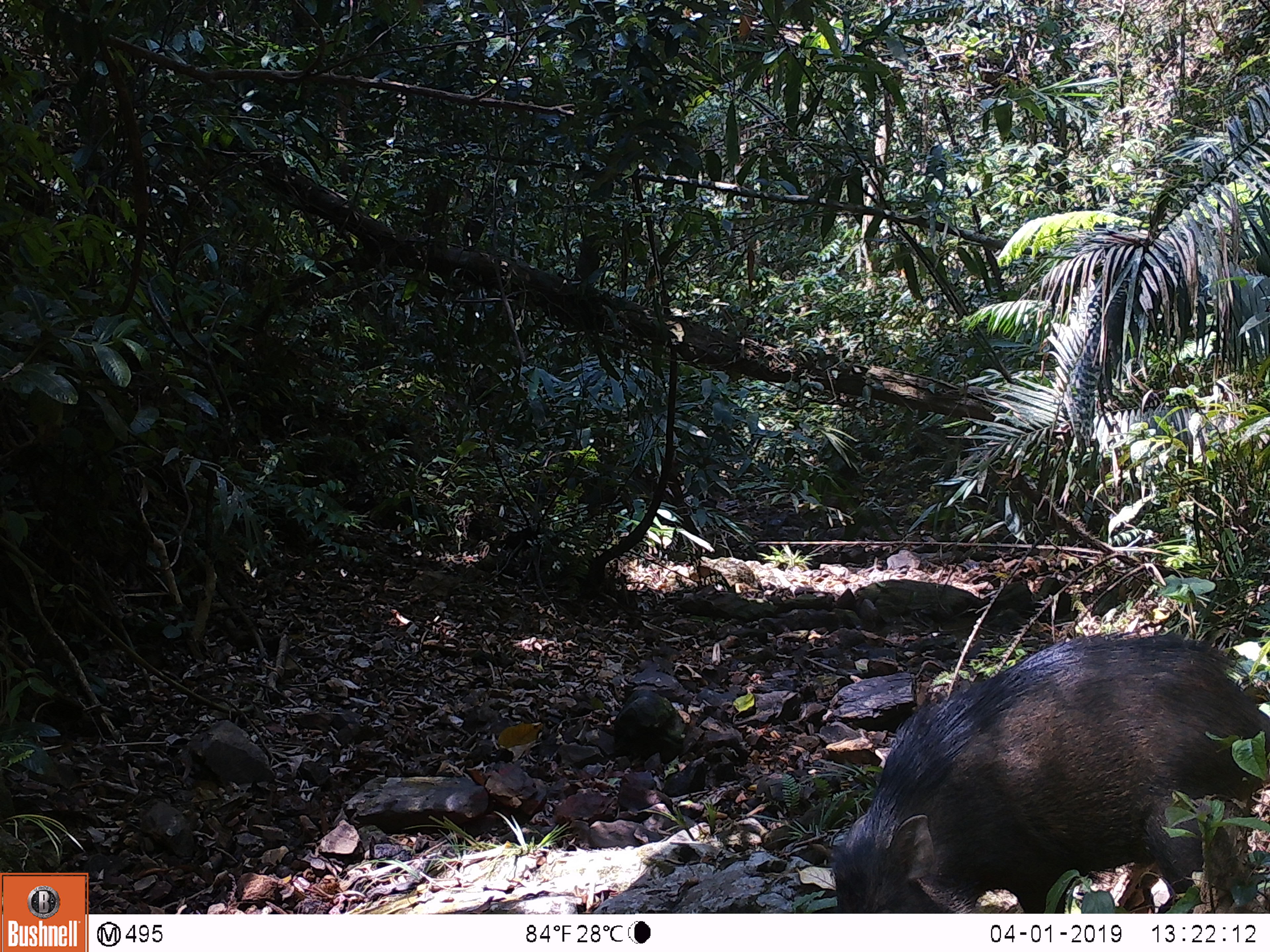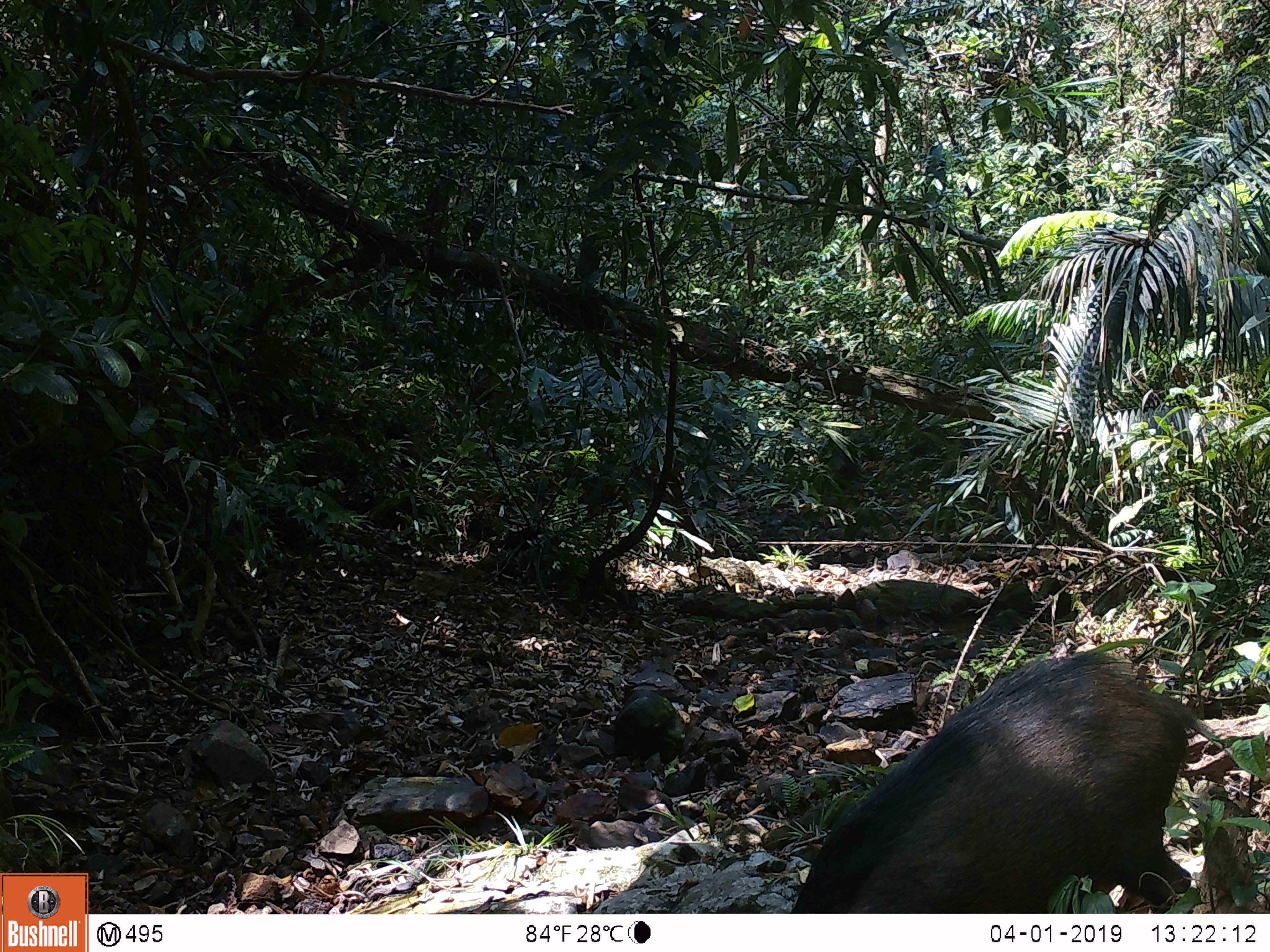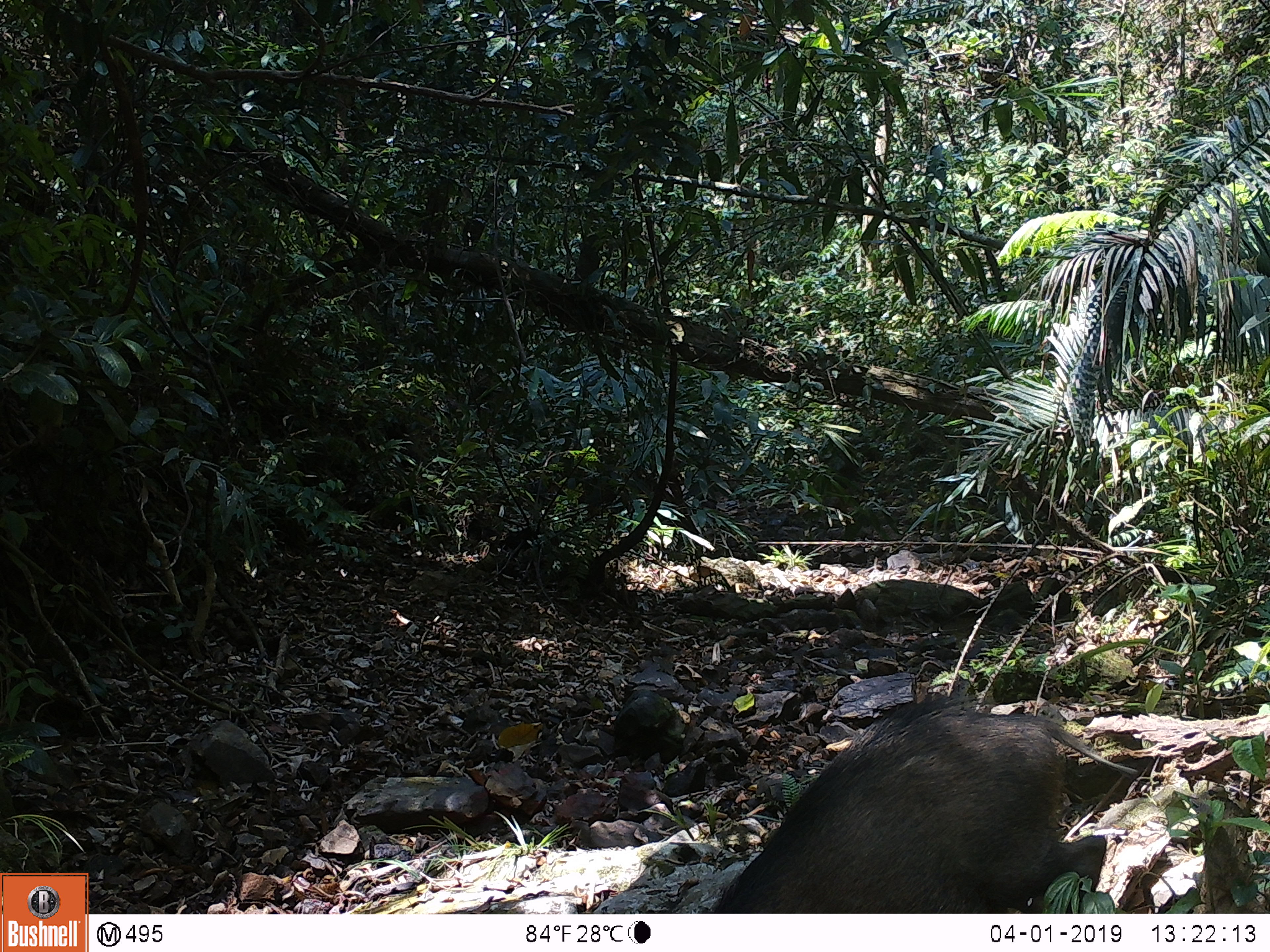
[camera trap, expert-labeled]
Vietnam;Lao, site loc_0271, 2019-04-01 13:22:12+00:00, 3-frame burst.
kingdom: Animalia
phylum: Chordata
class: Mammalia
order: Artiodactyla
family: Suidae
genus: Sus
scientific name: Sus scrofa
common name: eurasian wild pig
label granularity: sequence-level